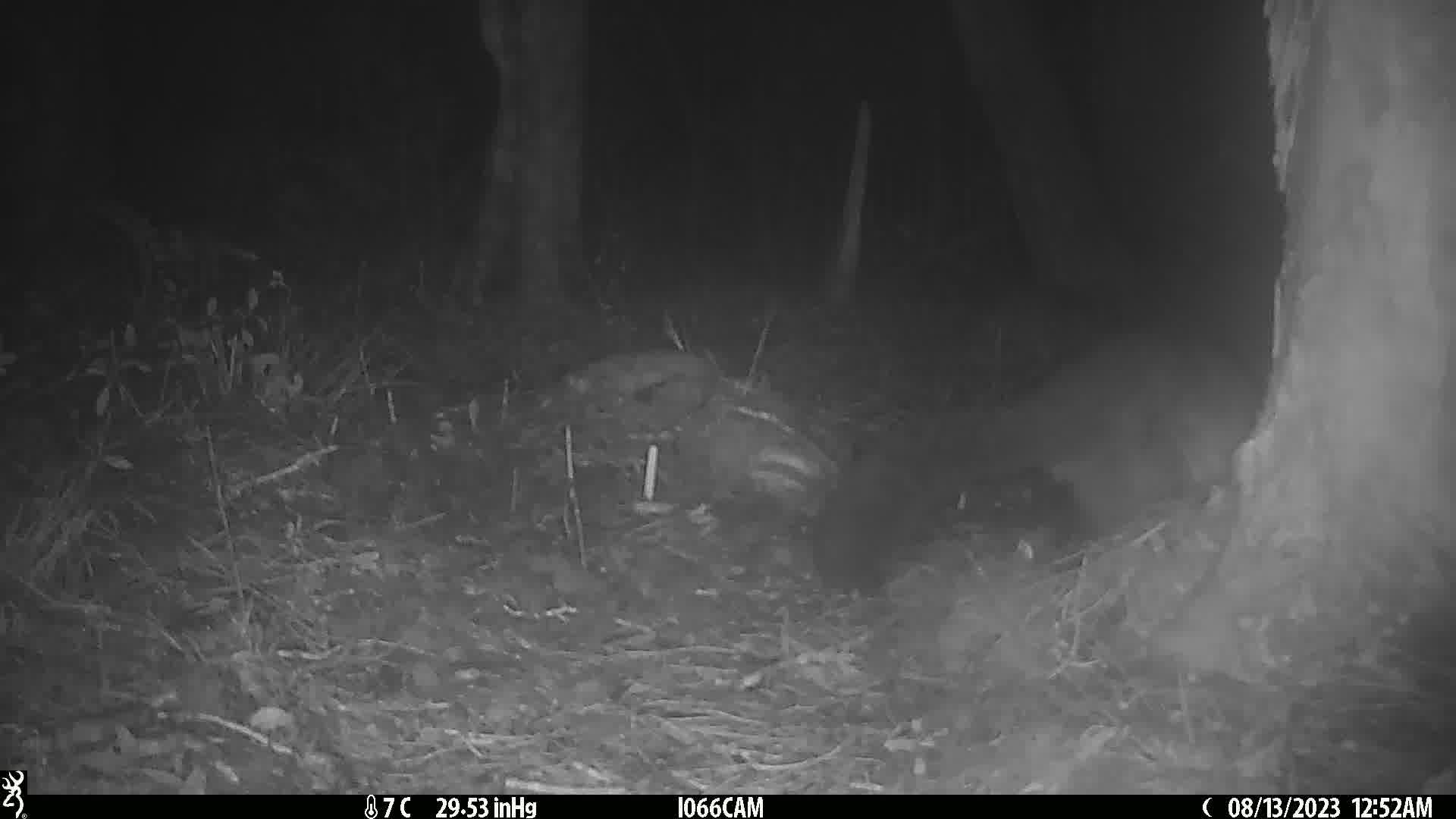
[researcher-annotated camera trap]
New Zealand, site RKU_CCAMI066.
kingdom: Animalia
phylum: Chordata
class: Mammalia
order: Diprotodontia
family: Phalangeridae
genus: Trichosurus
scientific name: Trichosurus vulpecula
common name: common brushtail possum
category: possum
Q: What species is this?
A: Possum (common brushtail possum) (Trichosurus vulpecula).